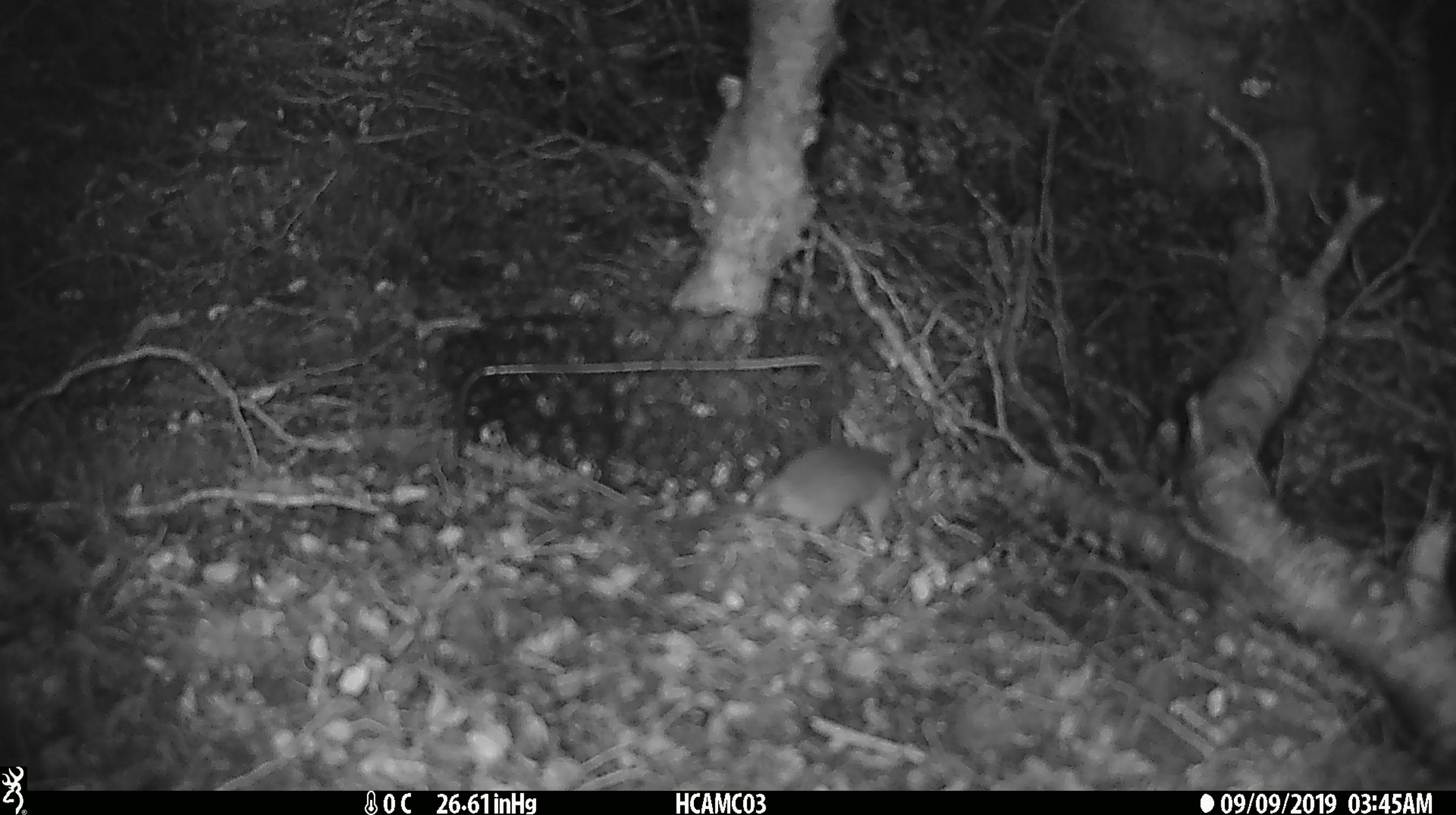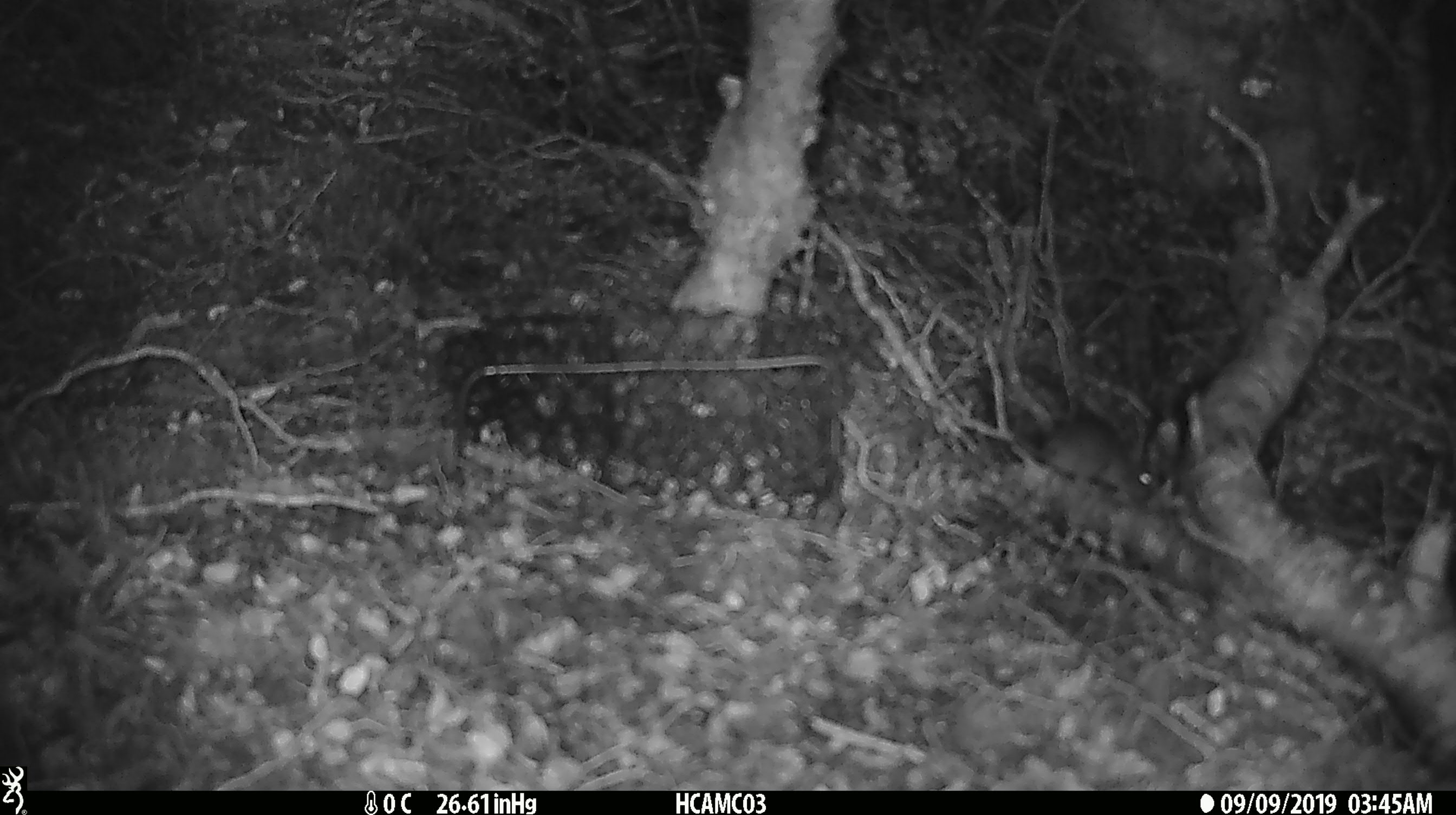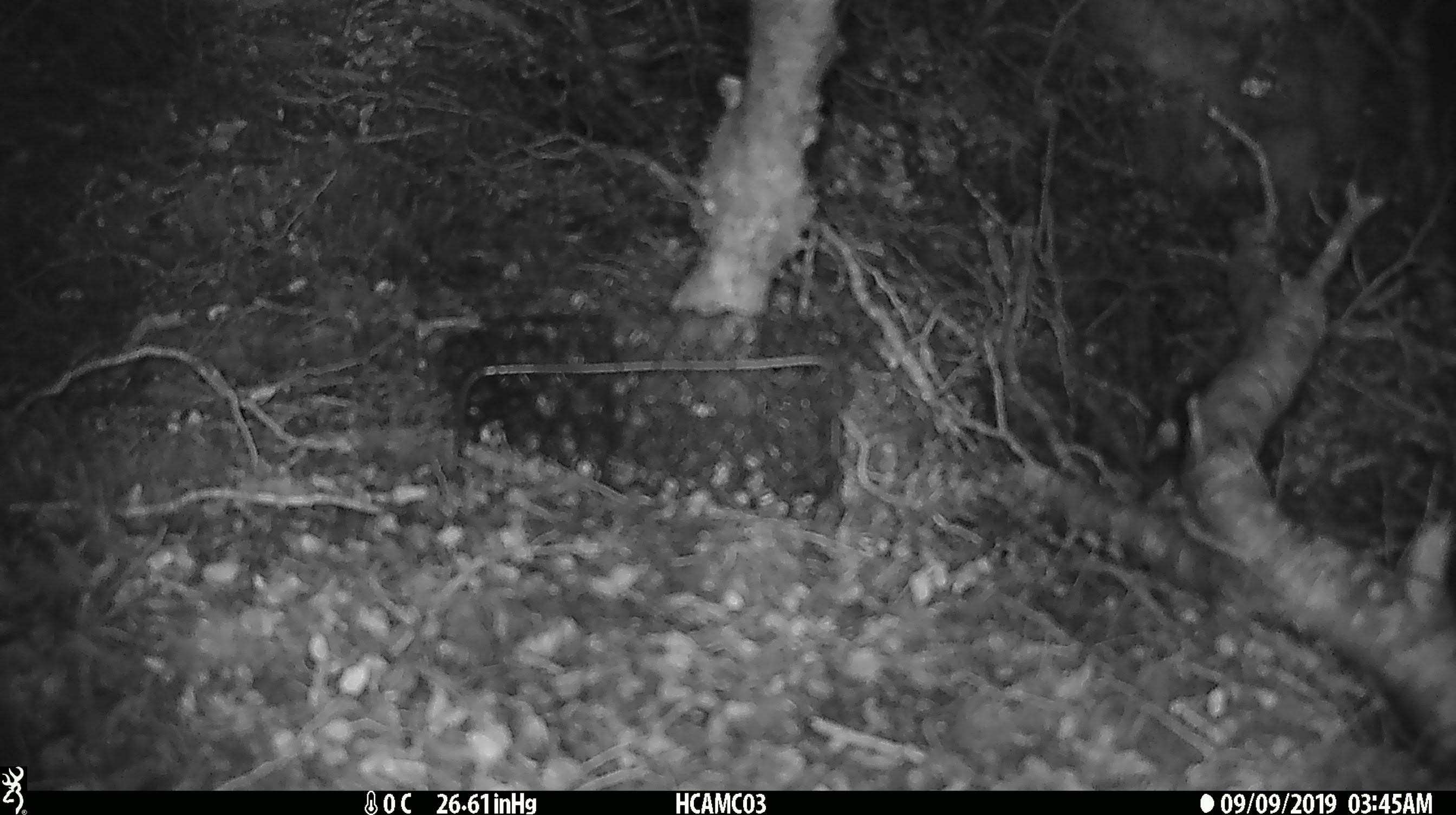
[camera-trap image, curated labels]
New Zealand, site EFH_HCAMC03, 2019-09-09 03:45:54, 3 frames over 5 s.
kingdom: Animalia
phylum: Chordata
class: Mammalia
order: Rodentia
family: Muridae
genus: Mus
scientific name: Mus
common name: mouse